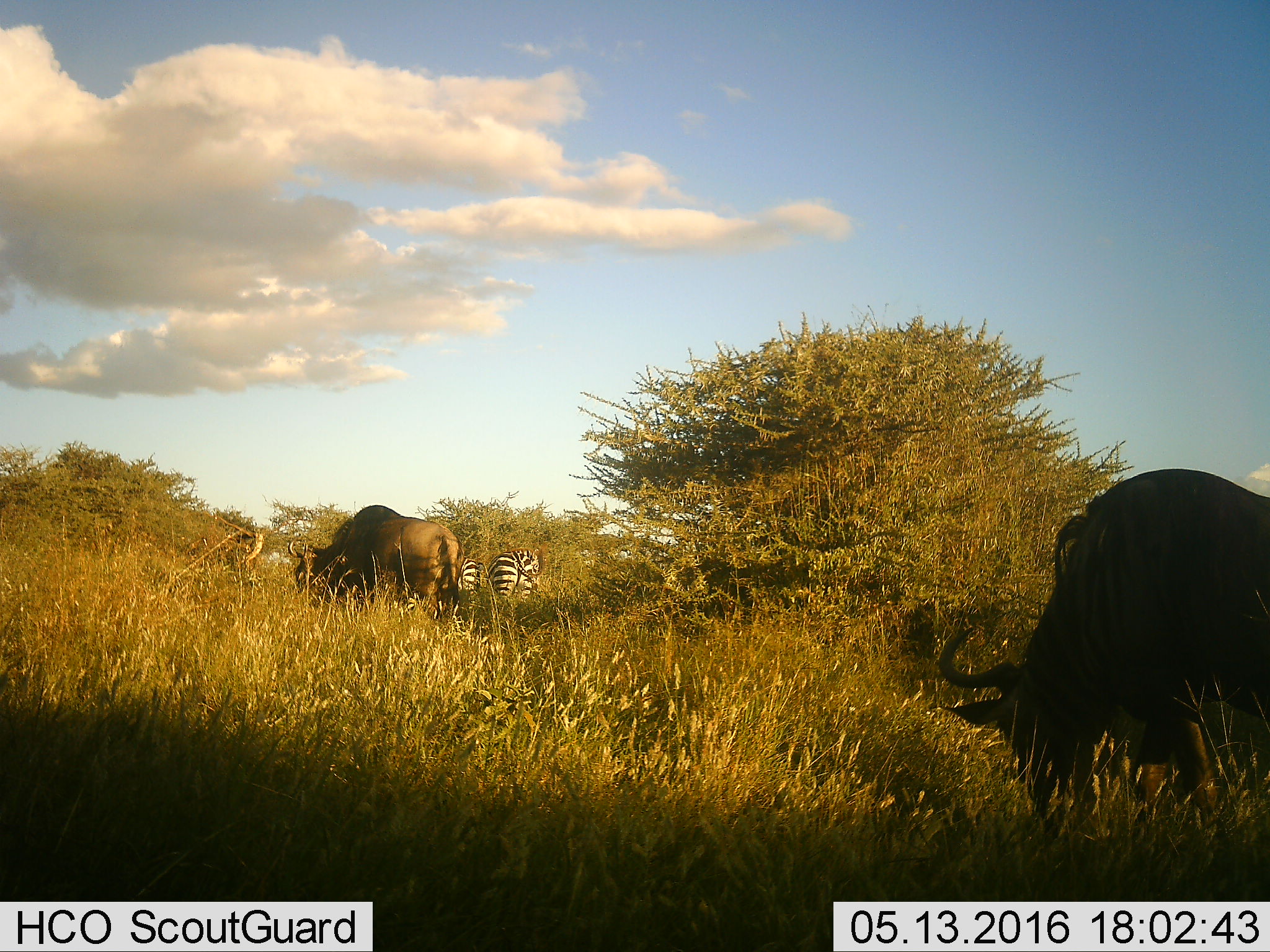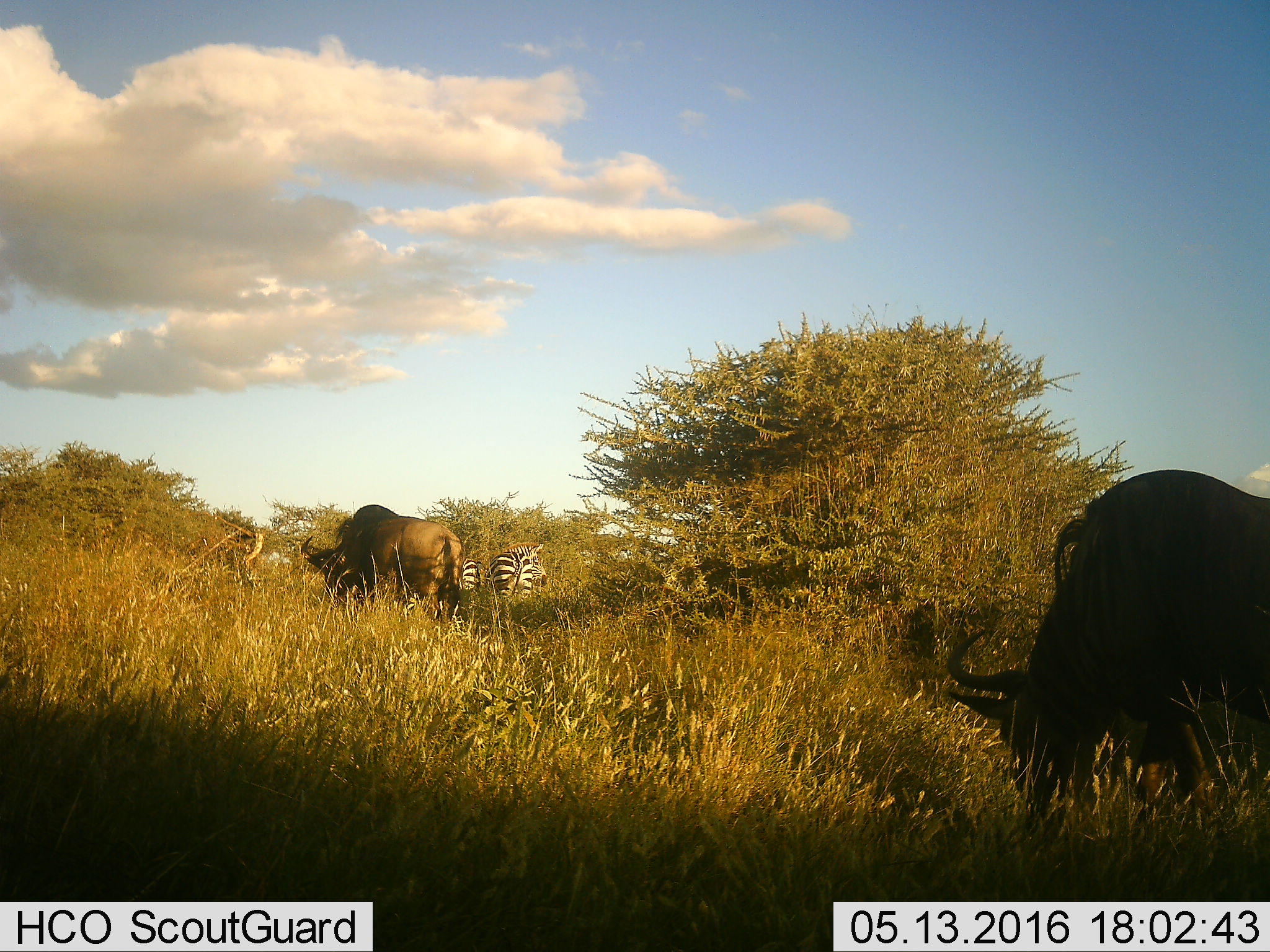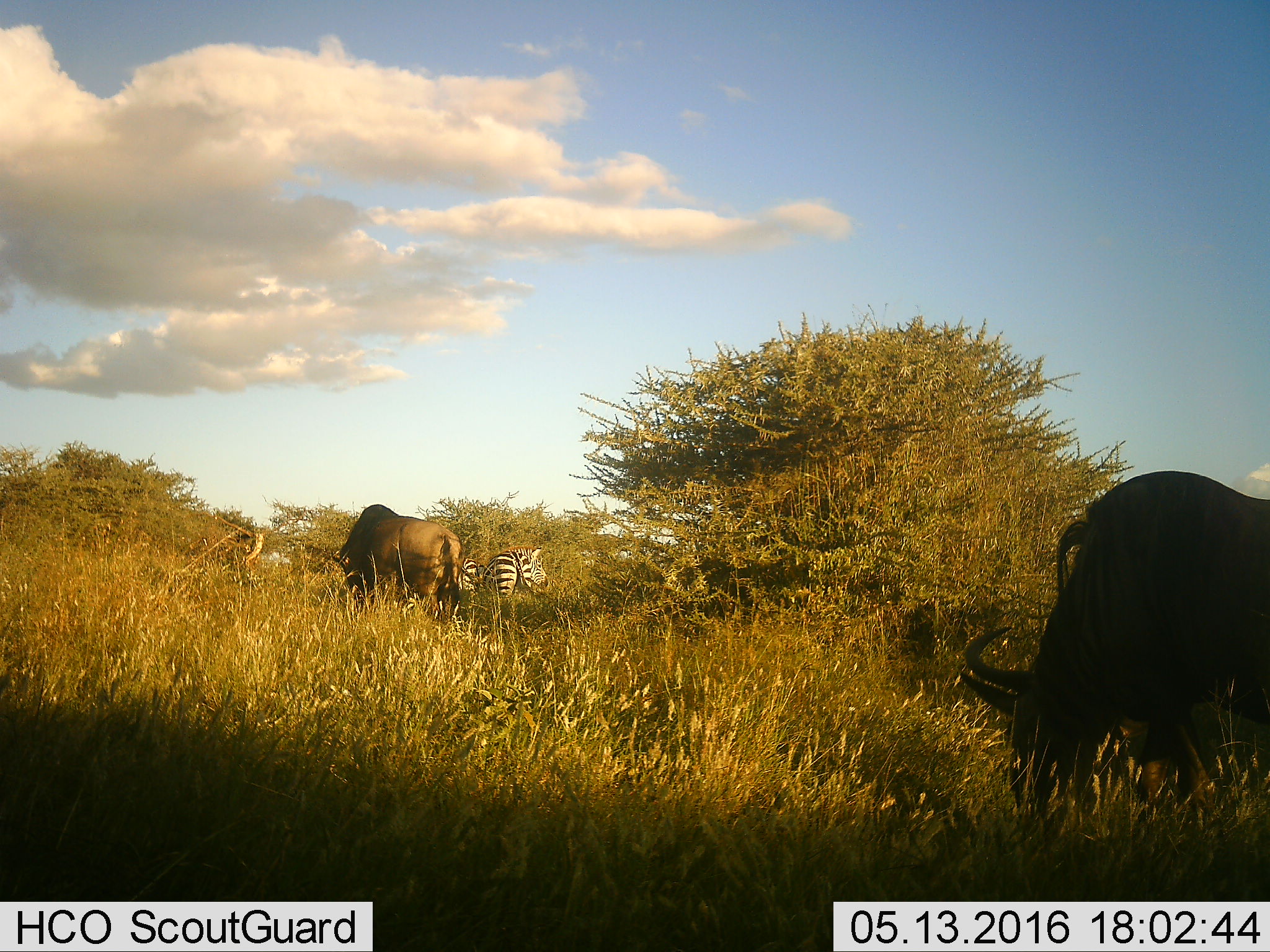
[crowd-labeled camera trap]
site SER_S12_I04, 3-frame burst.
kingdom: Animalia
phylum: Chordata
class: Mammalia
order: Artiodactyla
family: Bovidae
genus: Connochaetes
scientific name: Connochaetes taurinus taurinus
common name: blue wildebeest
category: wildebeestblue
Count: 2.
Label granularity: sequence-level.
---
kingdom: Animalia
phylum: Chordata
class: Mammalia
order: Perissodactyla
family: Equidae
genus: Equus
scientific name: Equus quagga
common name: plains zebra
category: zebraplains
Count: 2.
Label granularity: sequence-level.